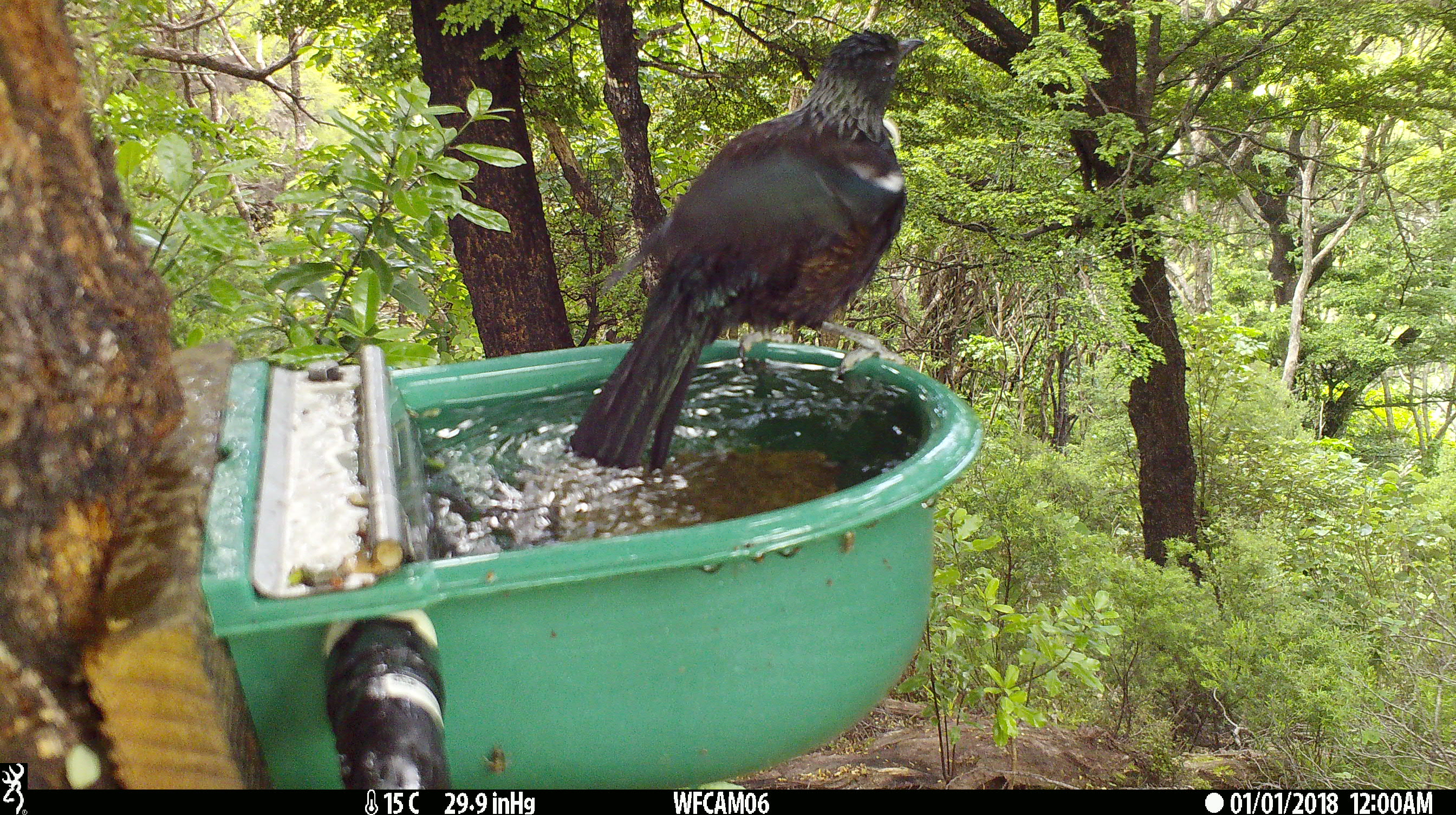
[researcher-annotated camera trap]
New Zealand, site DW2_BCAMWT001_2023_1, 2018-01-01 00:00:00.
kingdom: Animalia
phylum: Chordata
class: Aves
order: Passeriformes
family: Meliphagidae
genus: Prosthemadera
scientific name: Prosthemadera novaeseelandiae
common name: tui